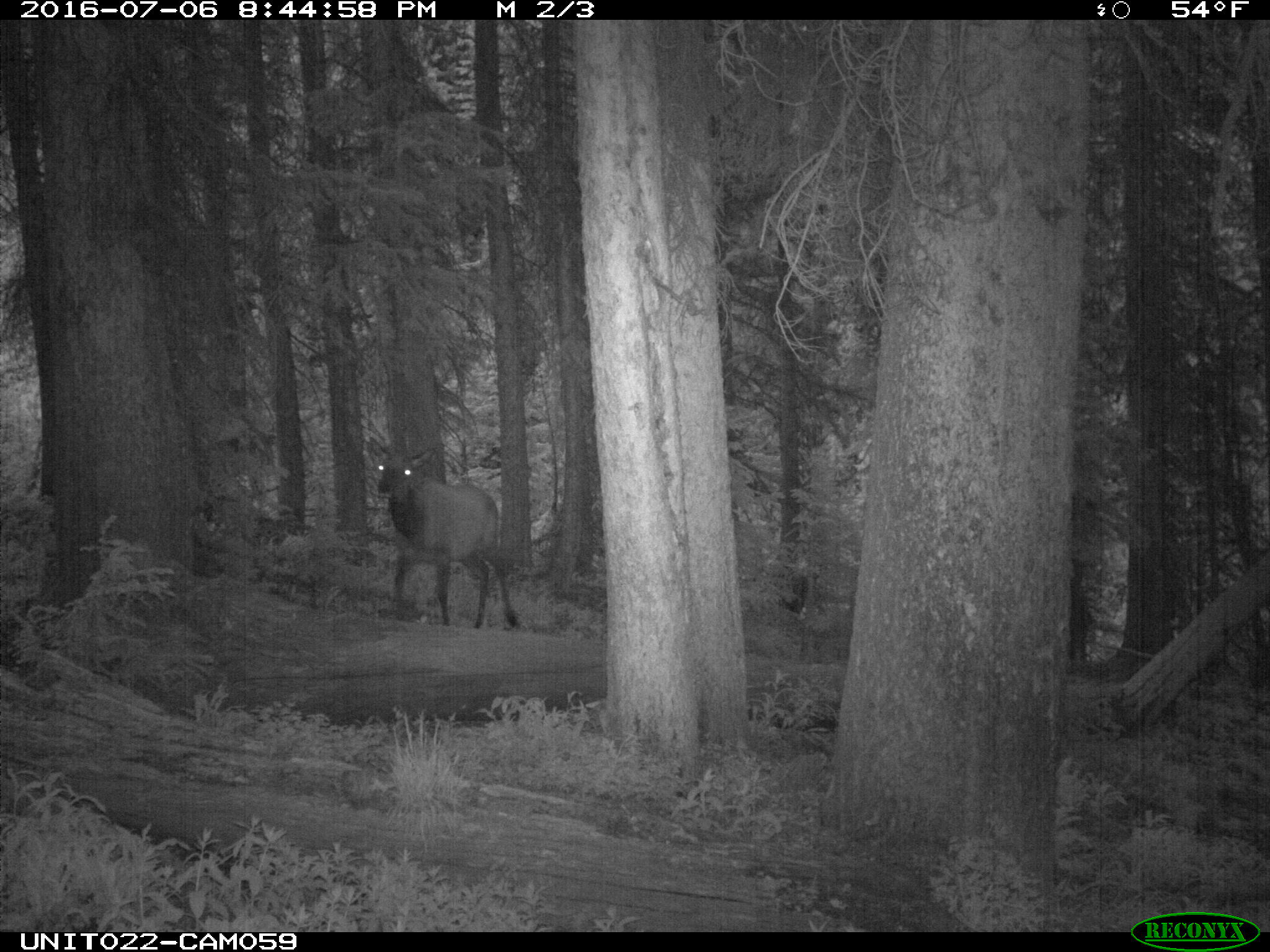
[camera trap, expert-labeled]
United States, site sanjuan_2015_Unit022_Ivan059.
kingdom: Animalia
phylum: Chordata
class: Mammalia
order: Artiodactyla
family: Cervidae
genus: Cervus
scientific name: Cervus elaphus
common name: red deer